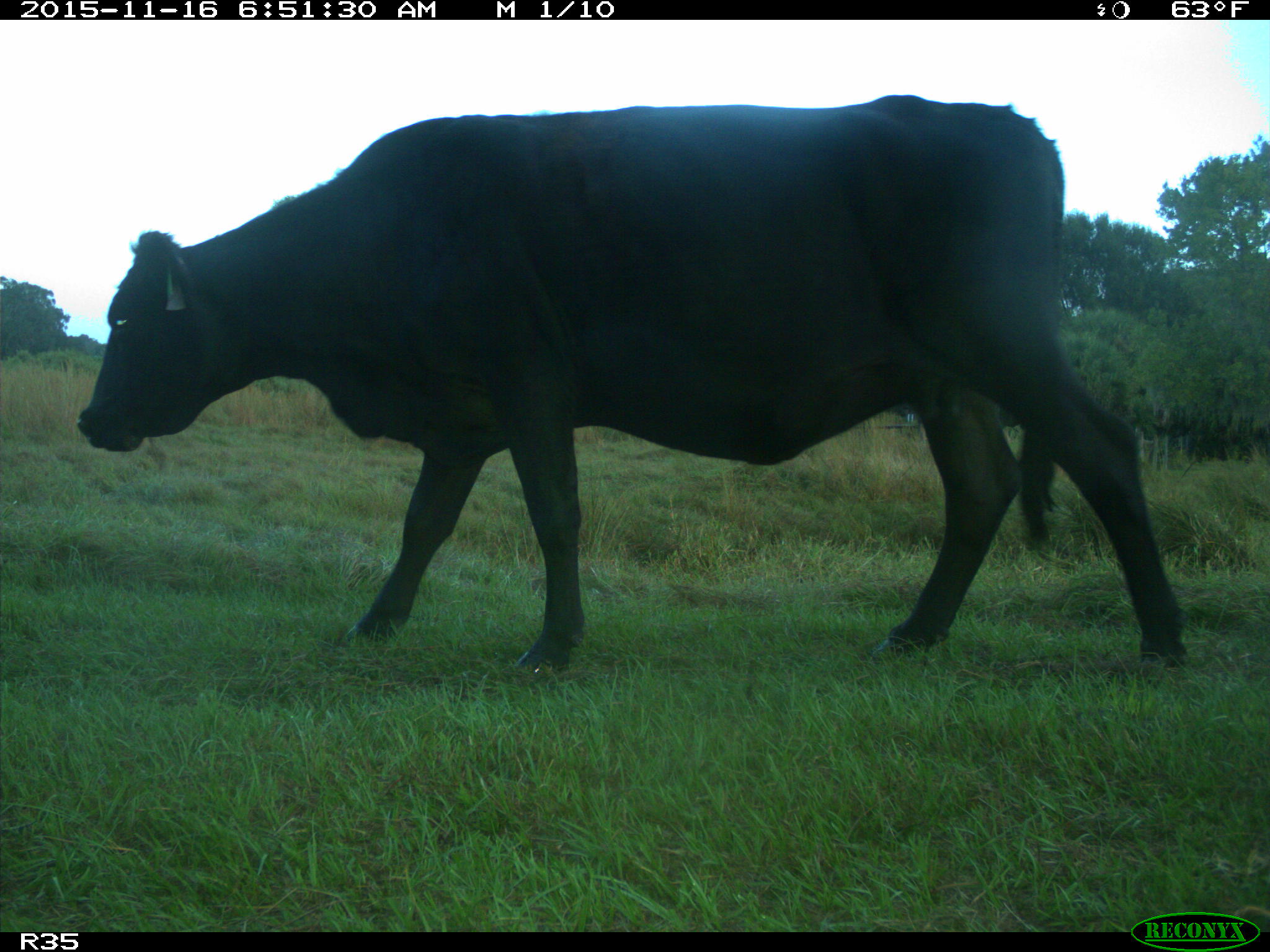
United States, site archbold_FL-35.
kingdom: Animalia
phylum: Chordata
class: Mammalia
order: Artiodactyla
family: Bovidae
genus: Bos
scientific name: Bos taurus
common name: domestic cow